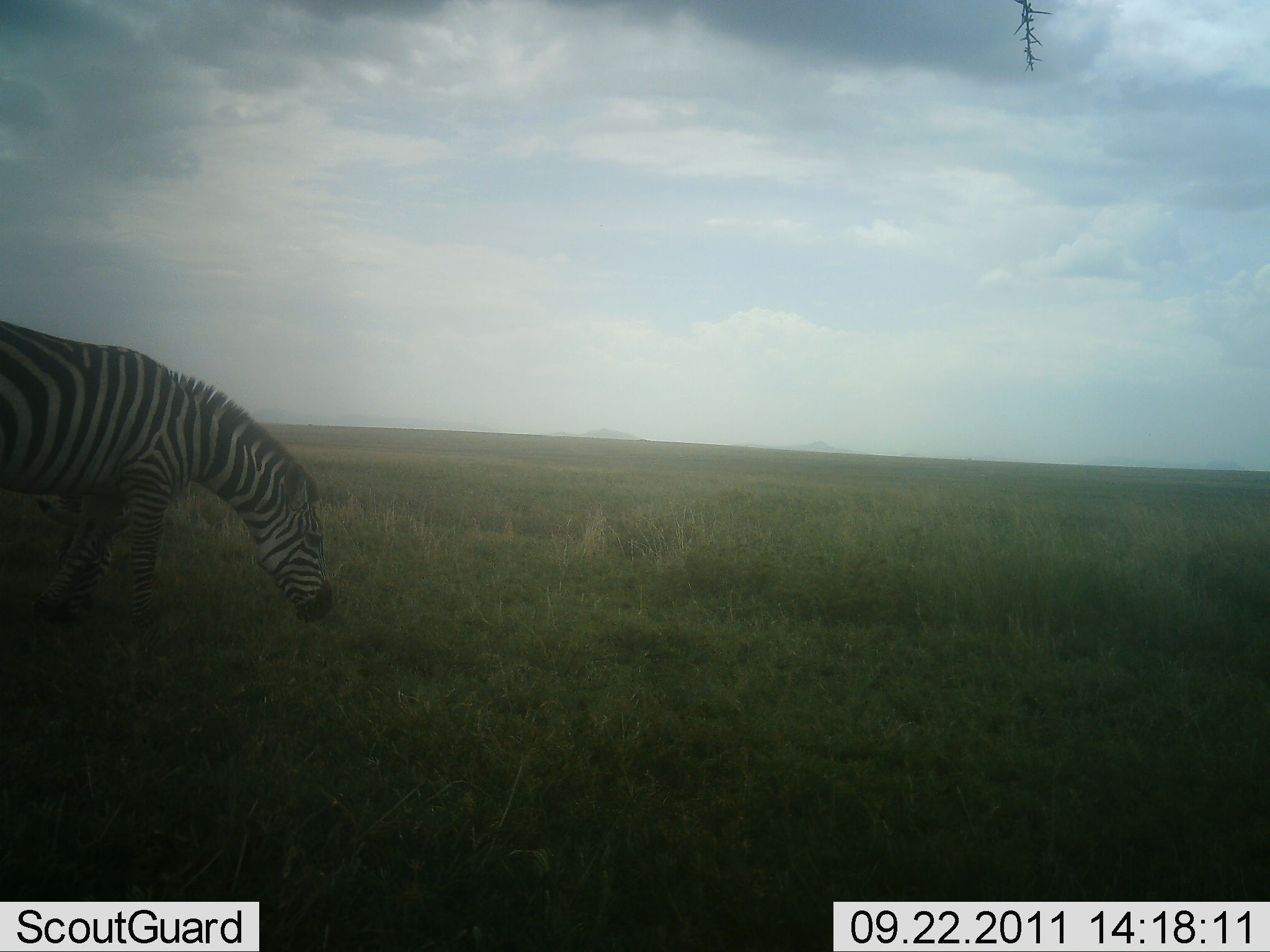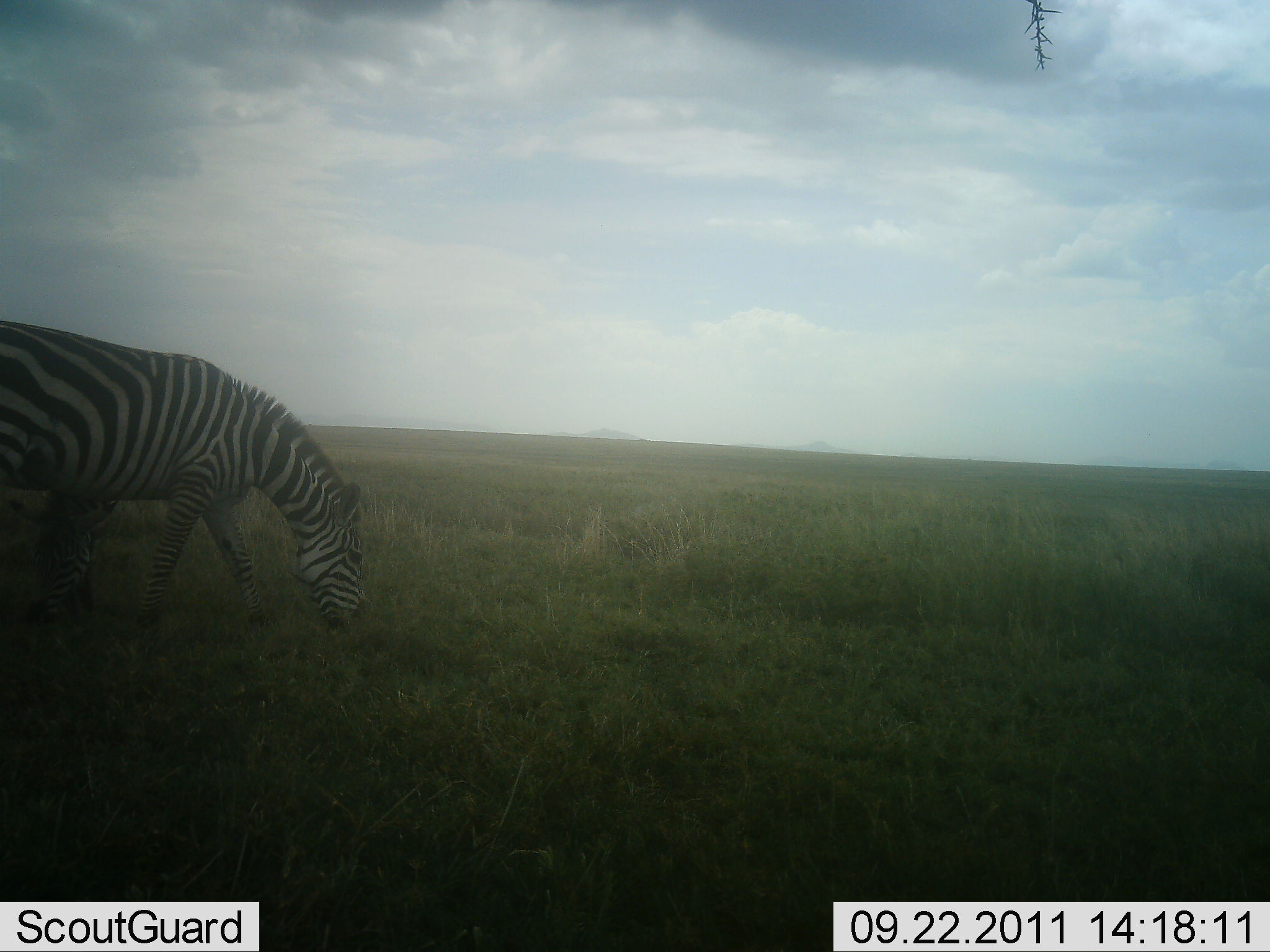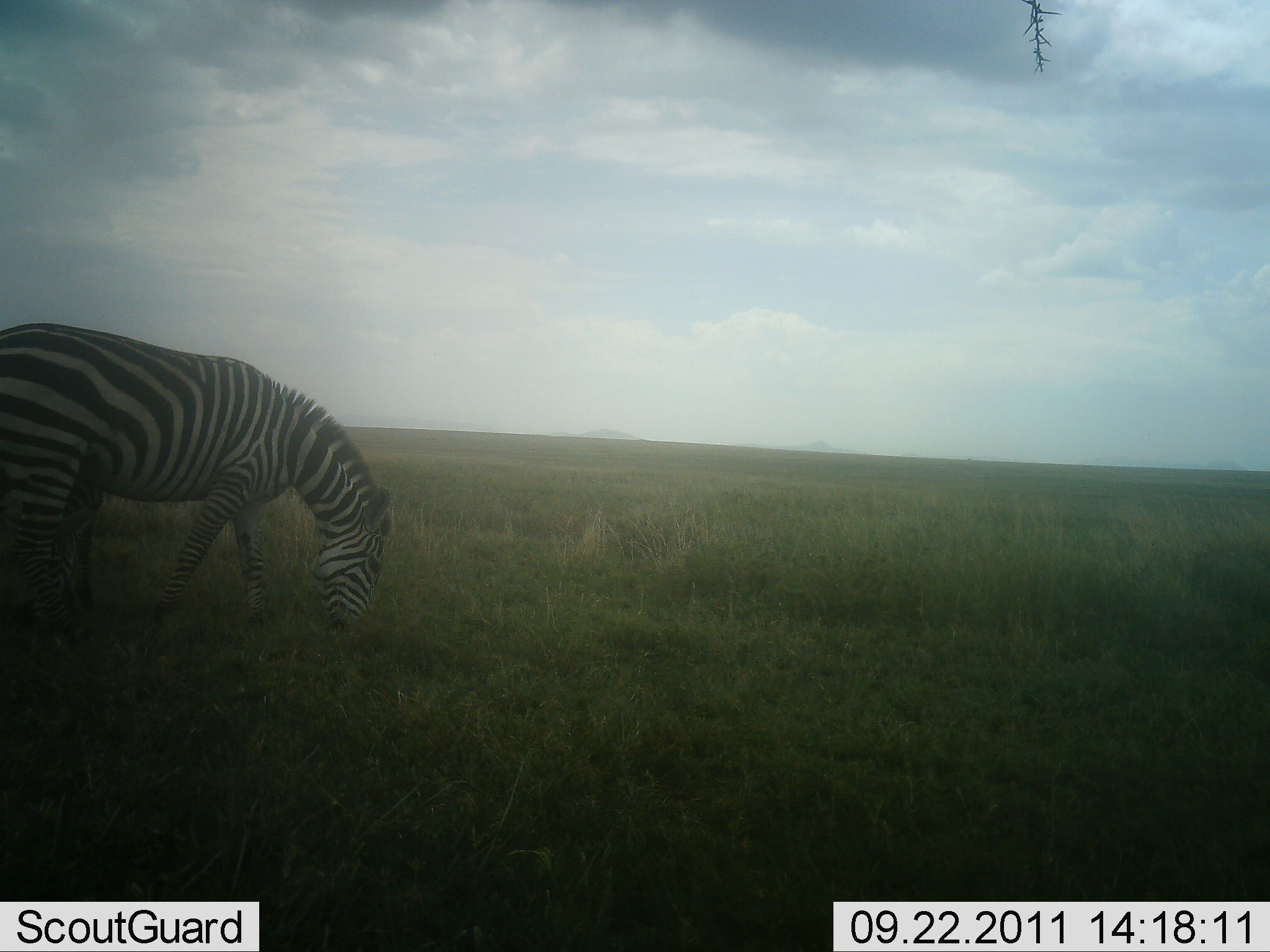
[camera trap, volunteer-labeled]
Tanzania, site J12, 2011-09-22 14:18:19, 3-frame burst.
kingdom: Animalia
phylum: Chordata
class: Mammalia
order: Perissodactyla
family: Equidae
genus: Equus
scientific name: Equus quagga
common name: plains zebra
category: zebra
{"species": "zebra (plains zebra) (Equus quagga)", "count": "1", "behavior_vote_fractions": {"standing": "19%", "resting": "0%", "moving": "19%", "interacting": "0%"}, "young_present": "0%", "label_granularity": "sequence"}